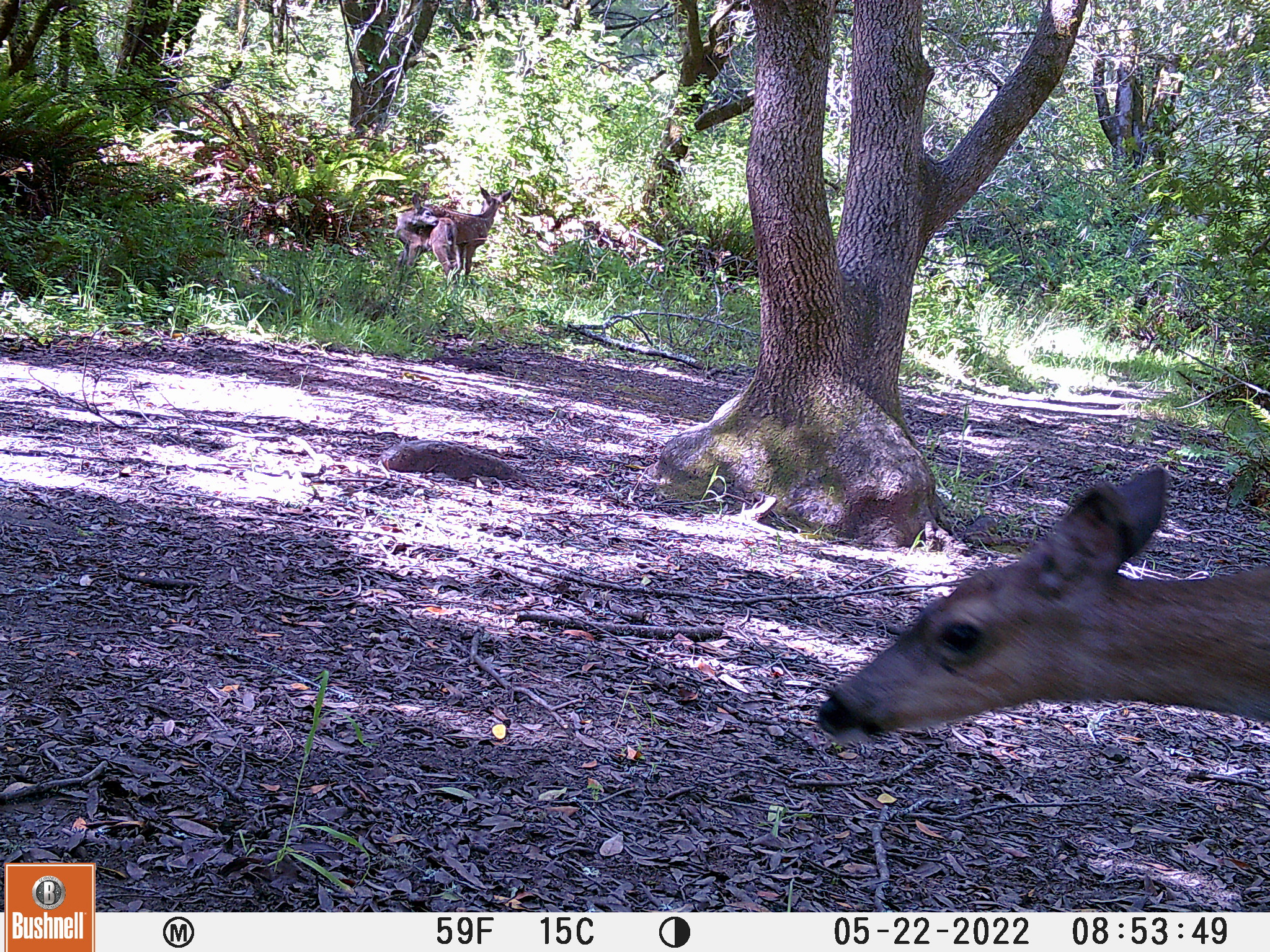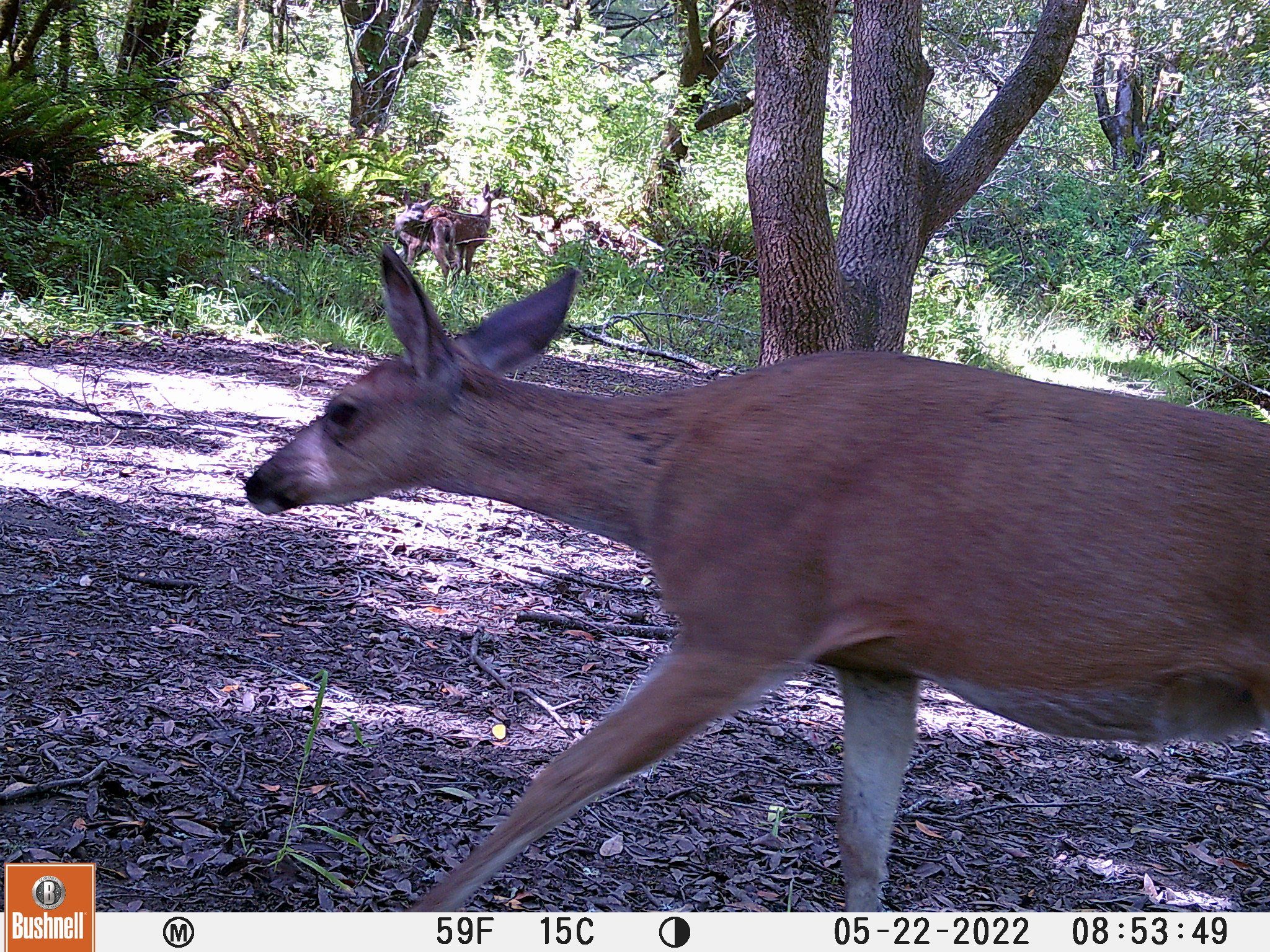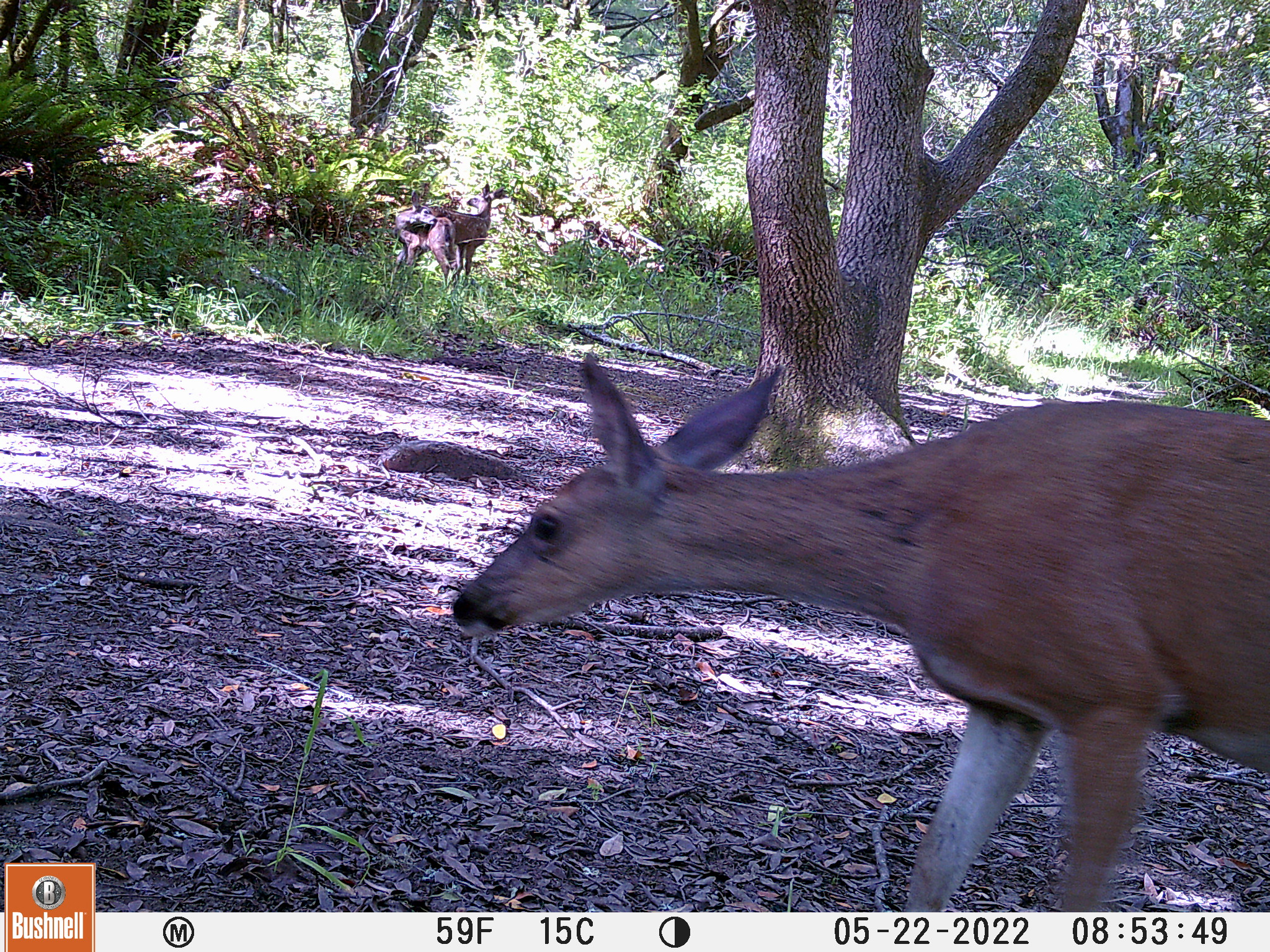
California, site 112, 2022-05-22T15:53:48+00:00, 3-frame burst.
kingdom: Animalia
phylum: Chordata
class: Mammalia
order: Artiodactyla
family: Cervidae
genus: Odocoileus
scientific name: Odocoileus hemionus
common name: mule deer